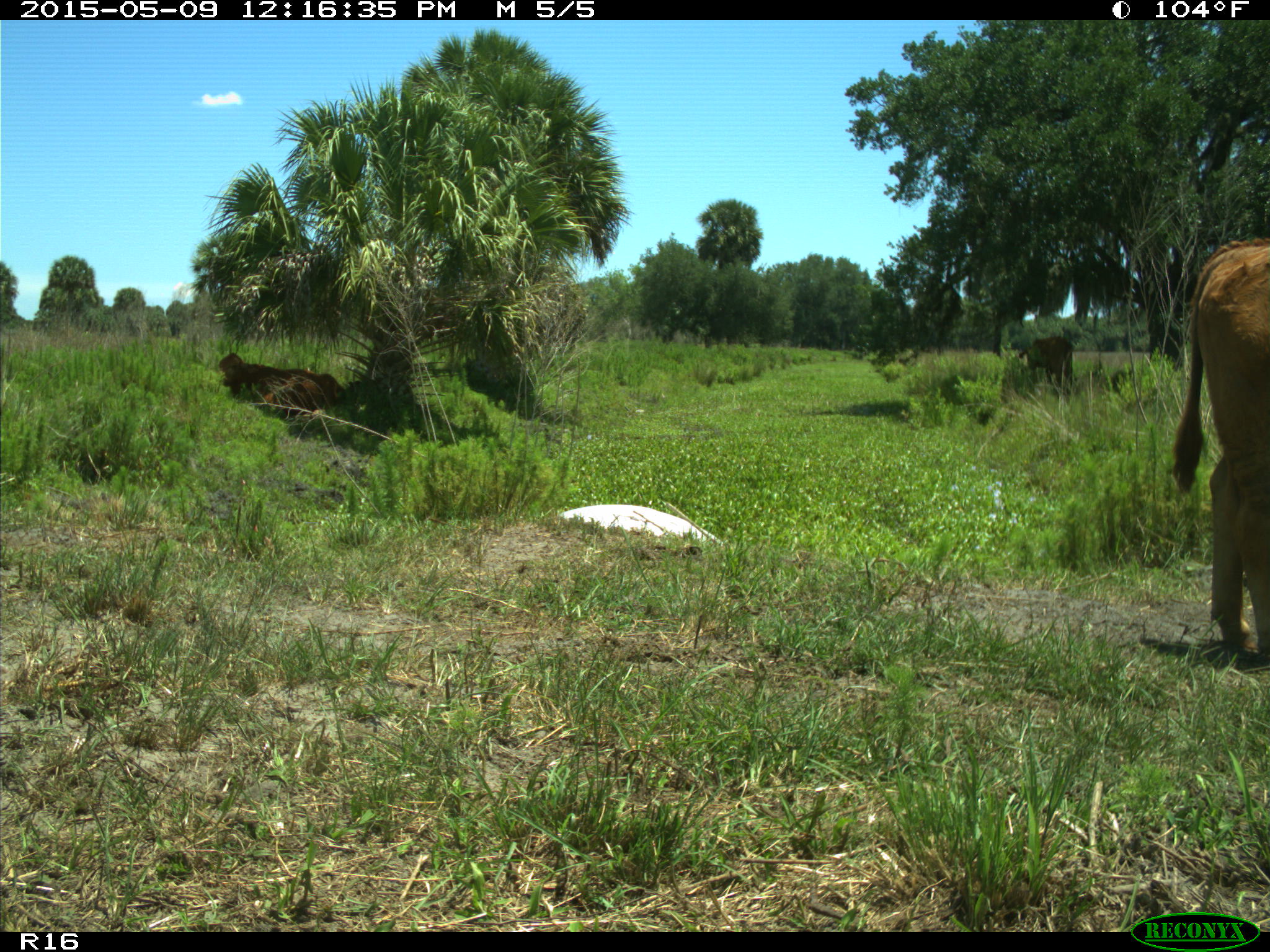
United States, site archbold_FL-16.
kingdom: Animalia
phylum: Chordata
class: Mammalia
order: Artiodactyla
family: Bovidae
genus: Bos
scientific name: Bos taurus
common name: domestic cow